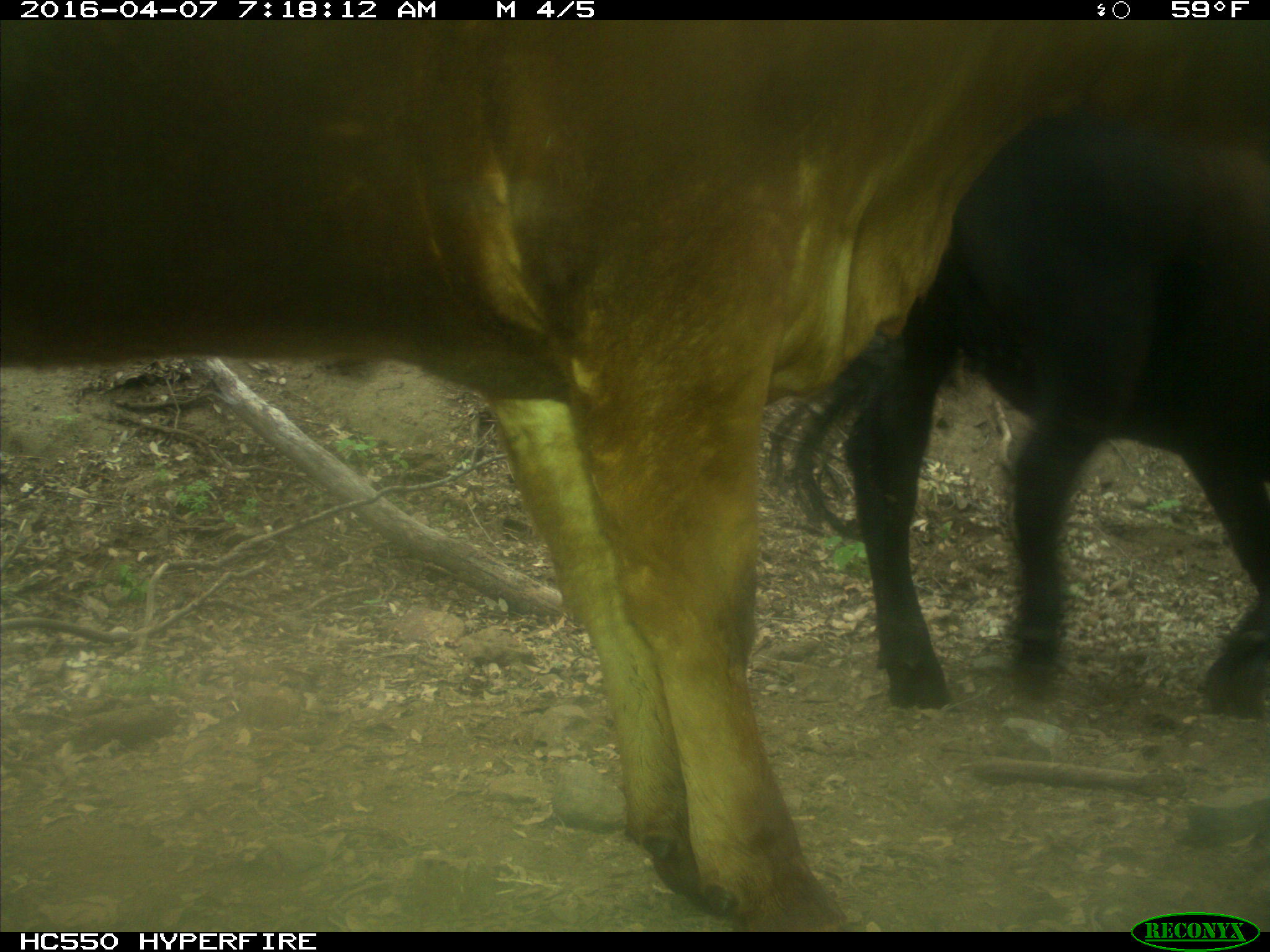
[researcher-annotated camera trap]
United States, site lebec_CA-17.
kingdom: Animalia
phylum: Chordata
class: Mammalia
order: Artiodactyla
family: Bovidae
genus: Bos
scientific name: Bos taurus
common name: domestic cow